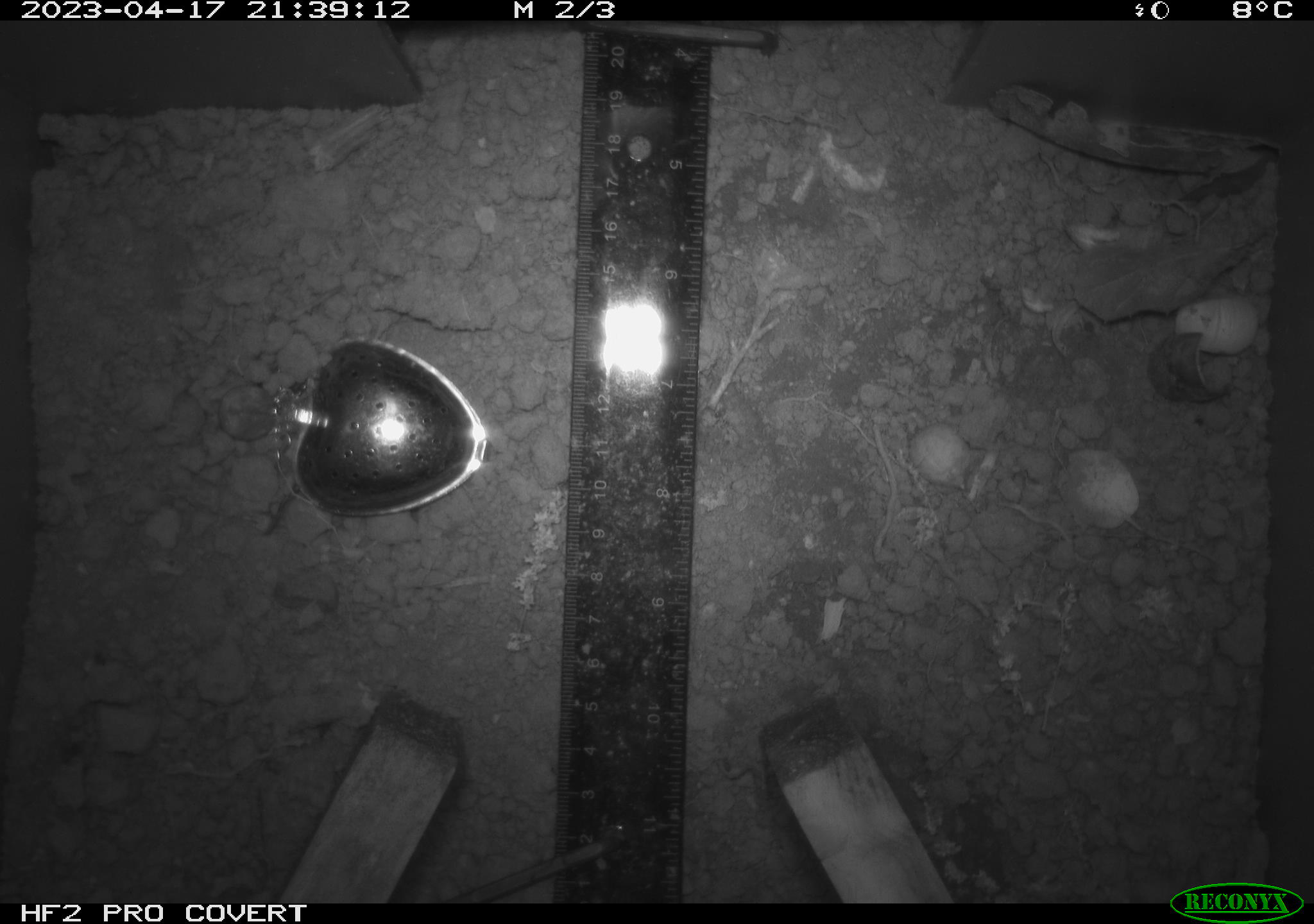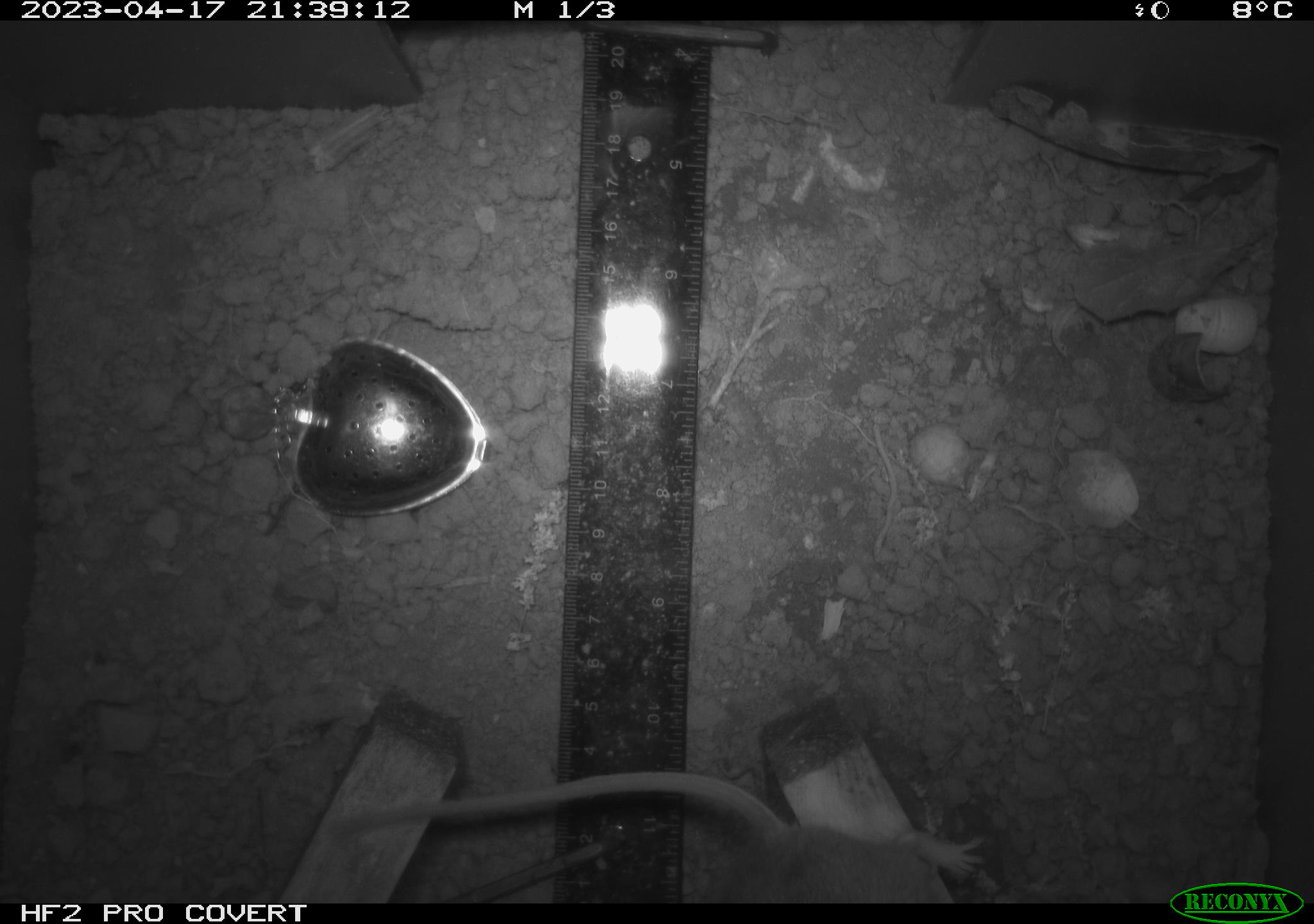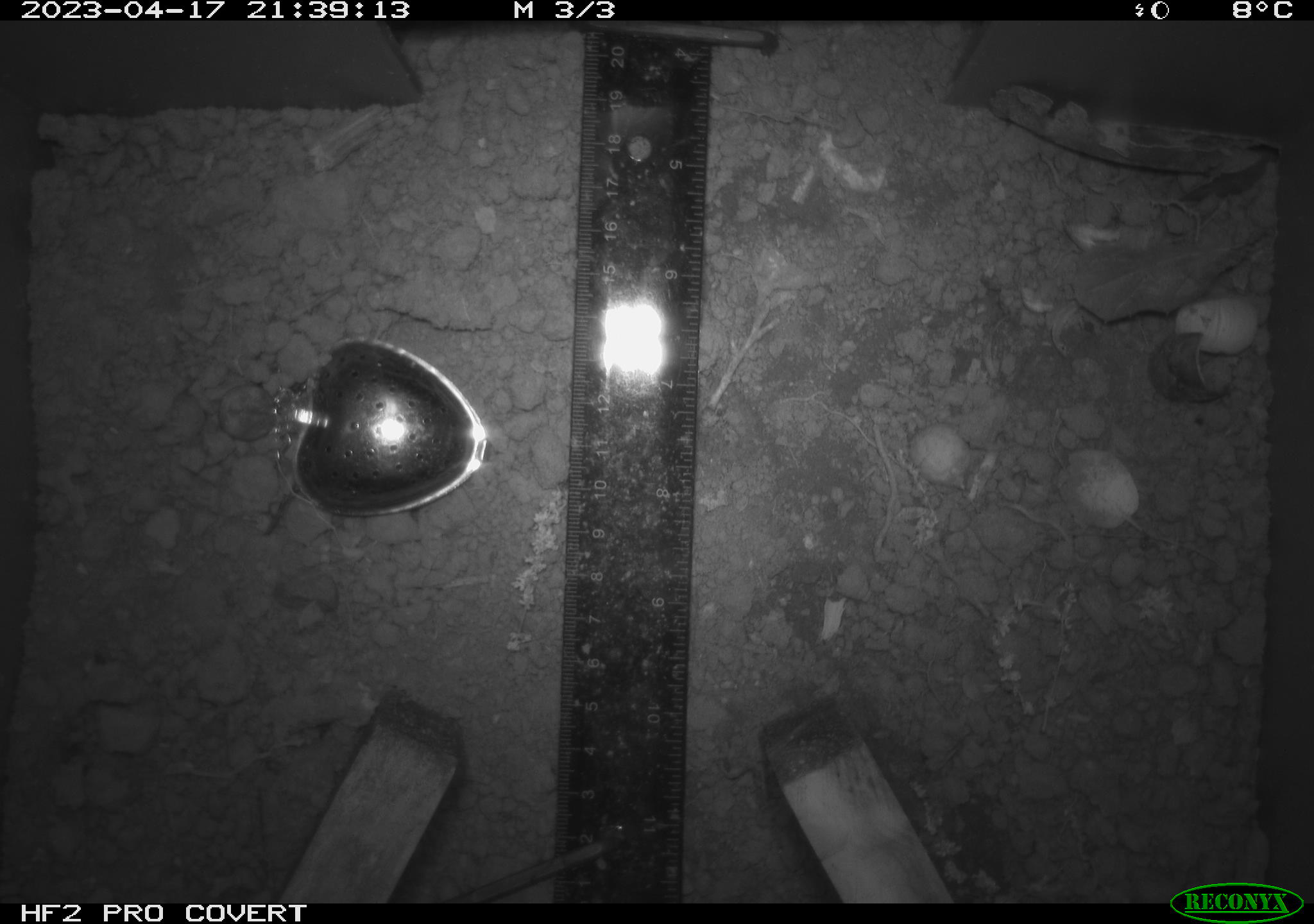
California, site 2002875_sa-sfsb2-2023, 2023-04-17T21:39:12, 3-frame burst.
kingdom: Animalia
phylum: Chordata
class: Mammalia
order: Rodentia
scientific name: Rodentia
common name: mouse species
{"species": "mouse species (Rodentia)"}